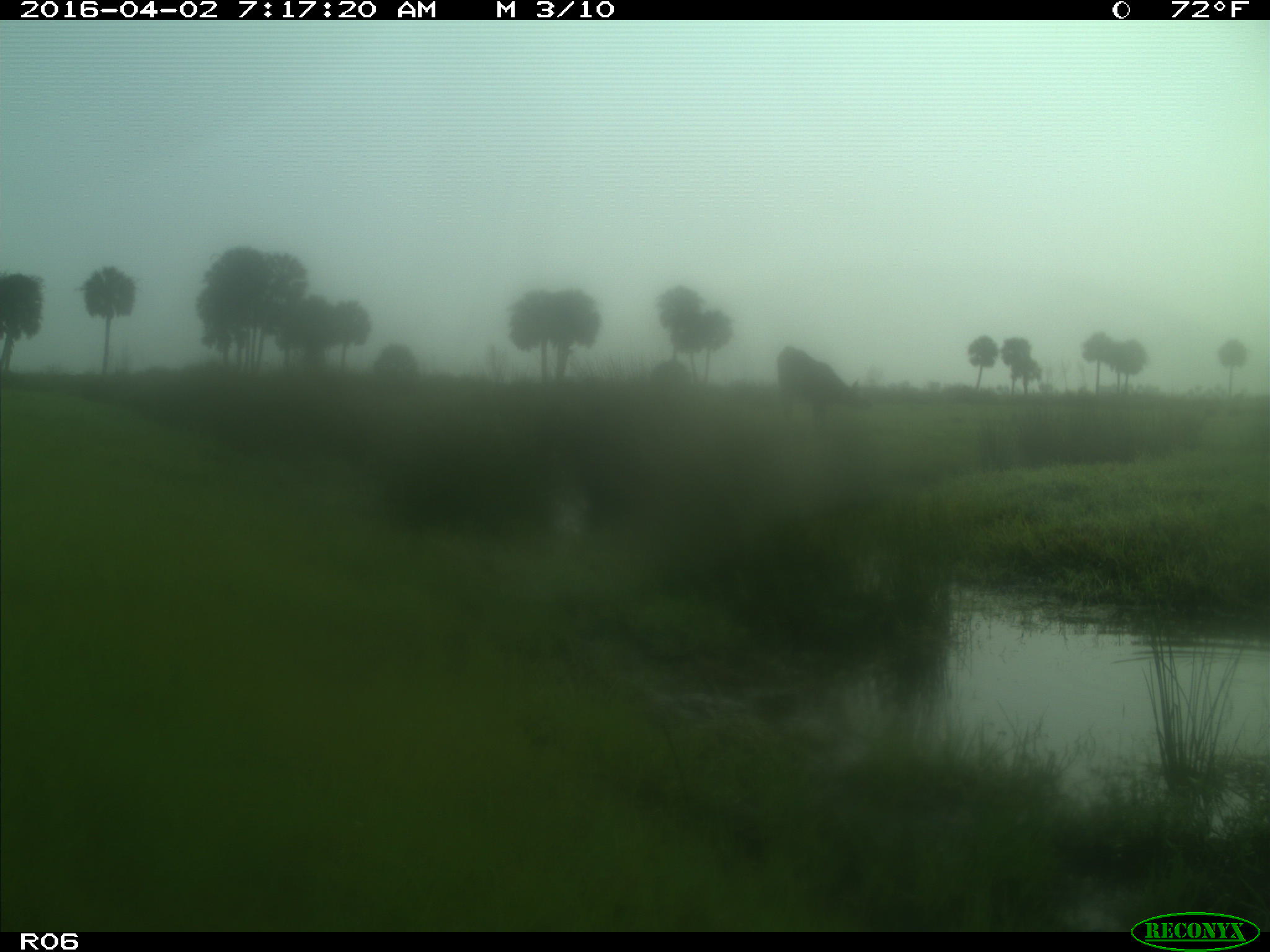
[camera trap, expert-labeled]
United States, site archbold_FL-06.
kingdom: Animalia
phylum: Chordata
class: Mammalia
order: Artiodactyla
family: Bovidae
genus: Bos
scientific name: Bos taurus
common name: domestic cow